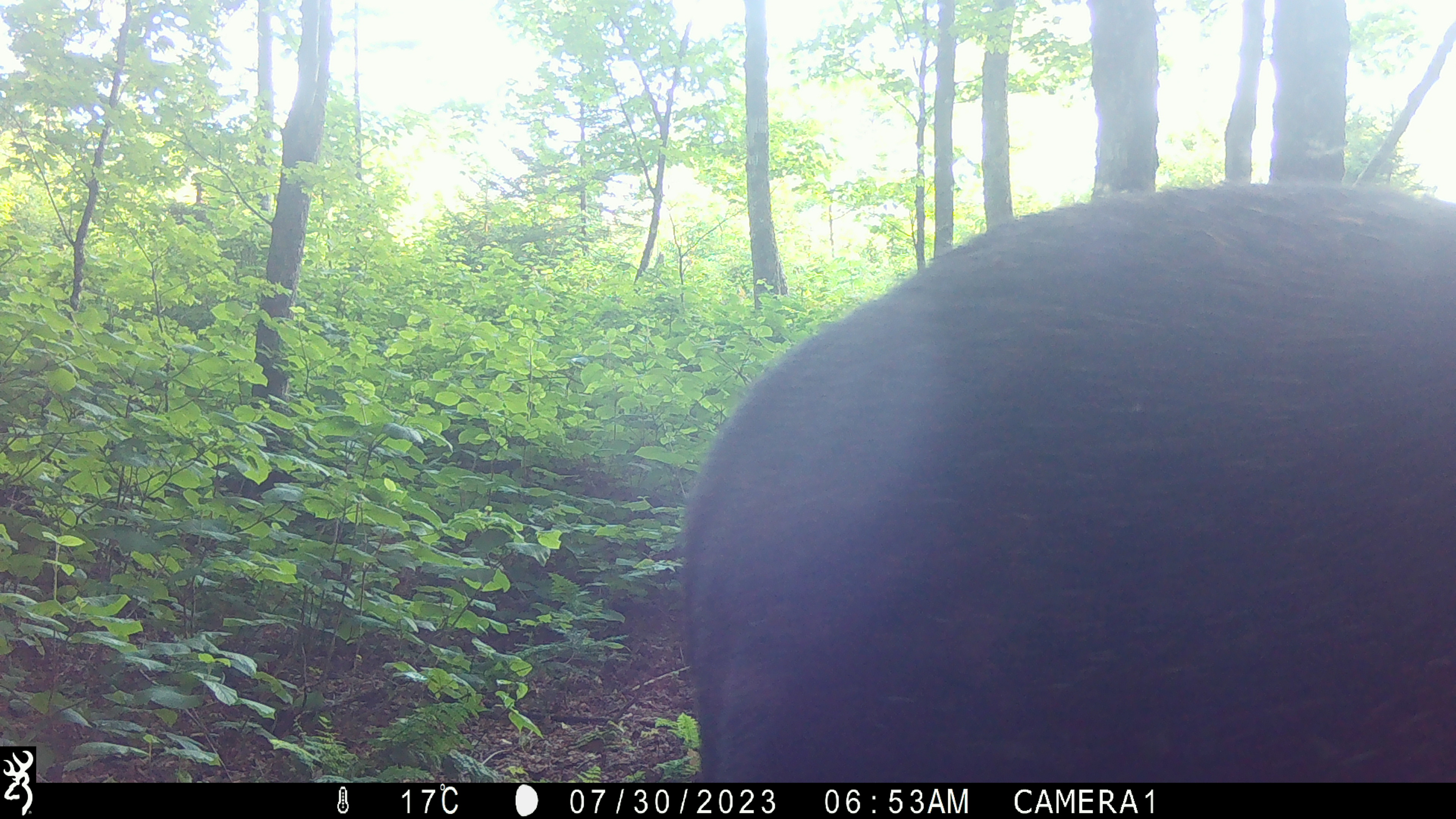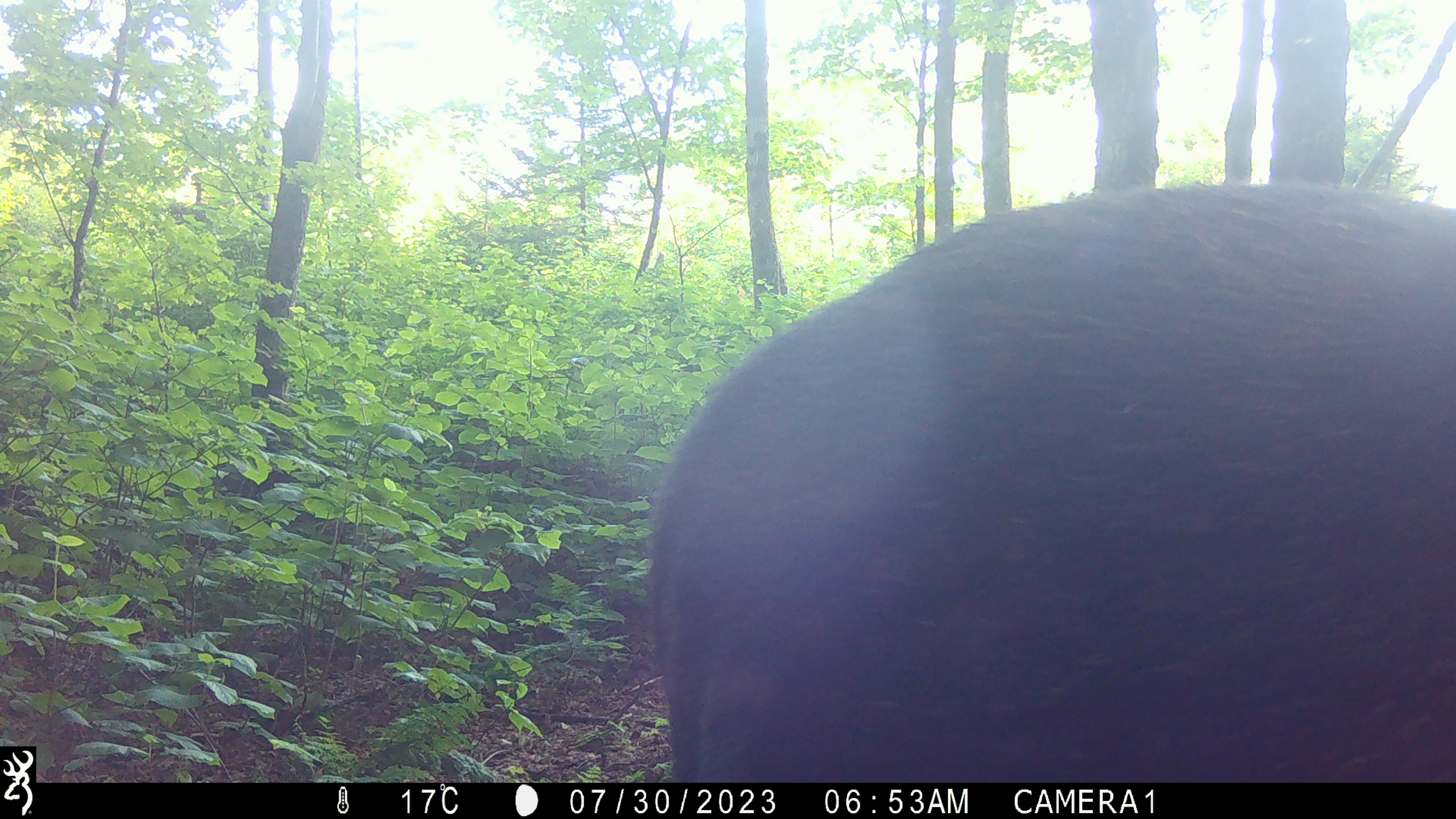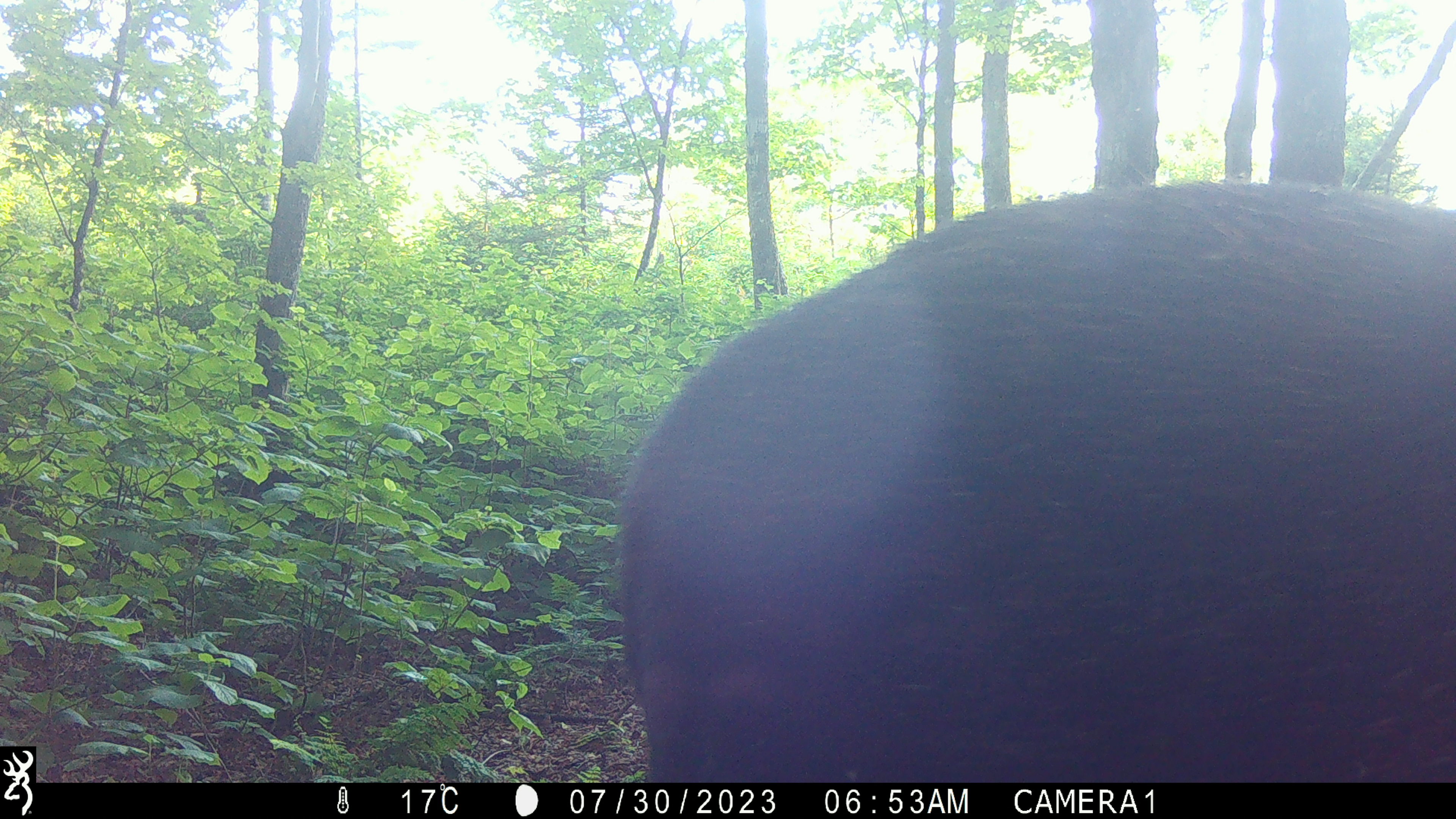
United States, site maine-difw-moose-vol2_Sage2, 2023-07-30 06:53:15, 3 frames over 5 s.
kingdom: Animalia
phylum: Chordata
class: Mammalia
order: Artiodactyla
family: Cervidae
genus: Alces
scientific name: Alces alces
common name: moose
Moose (Alces alces).